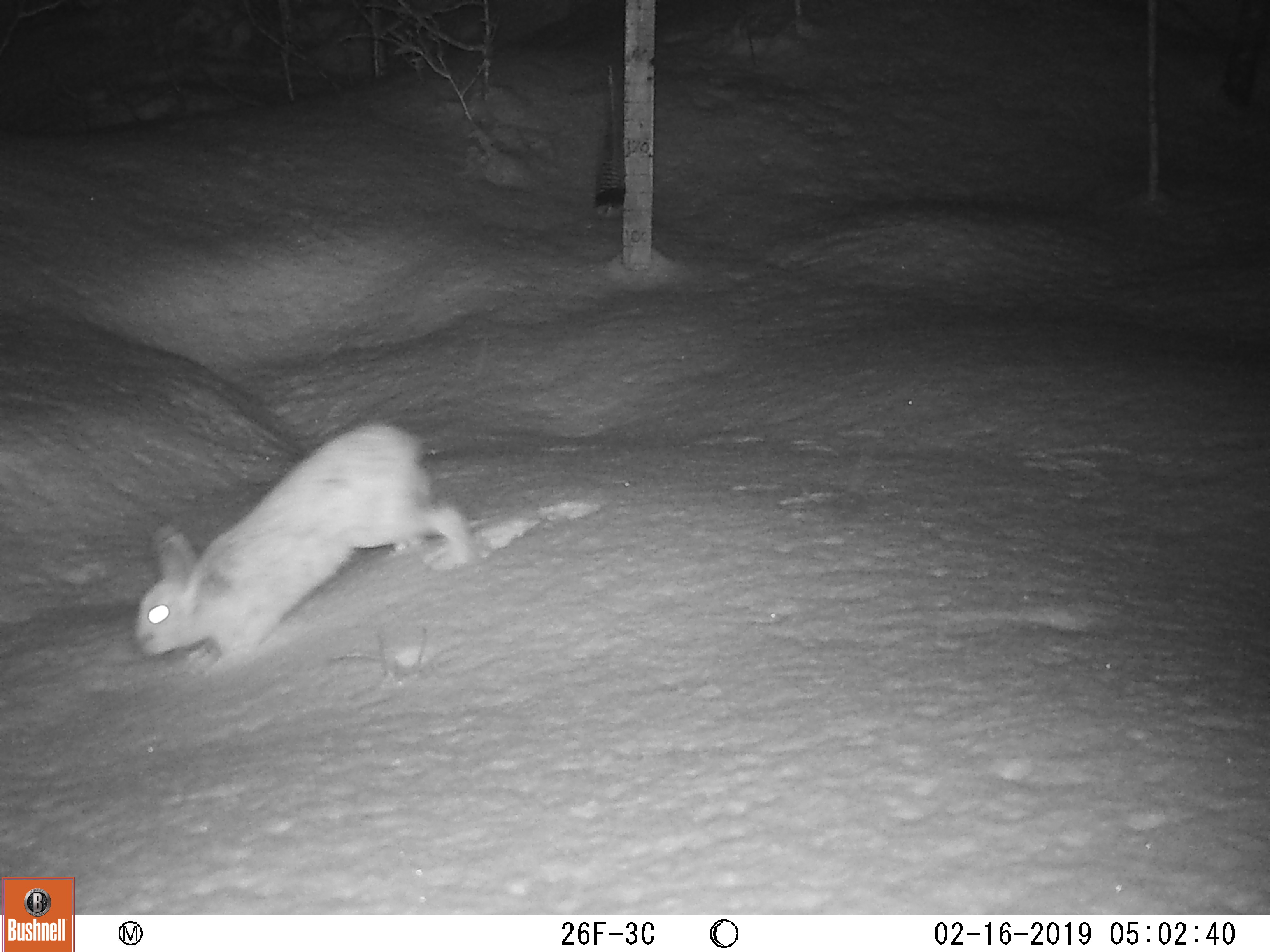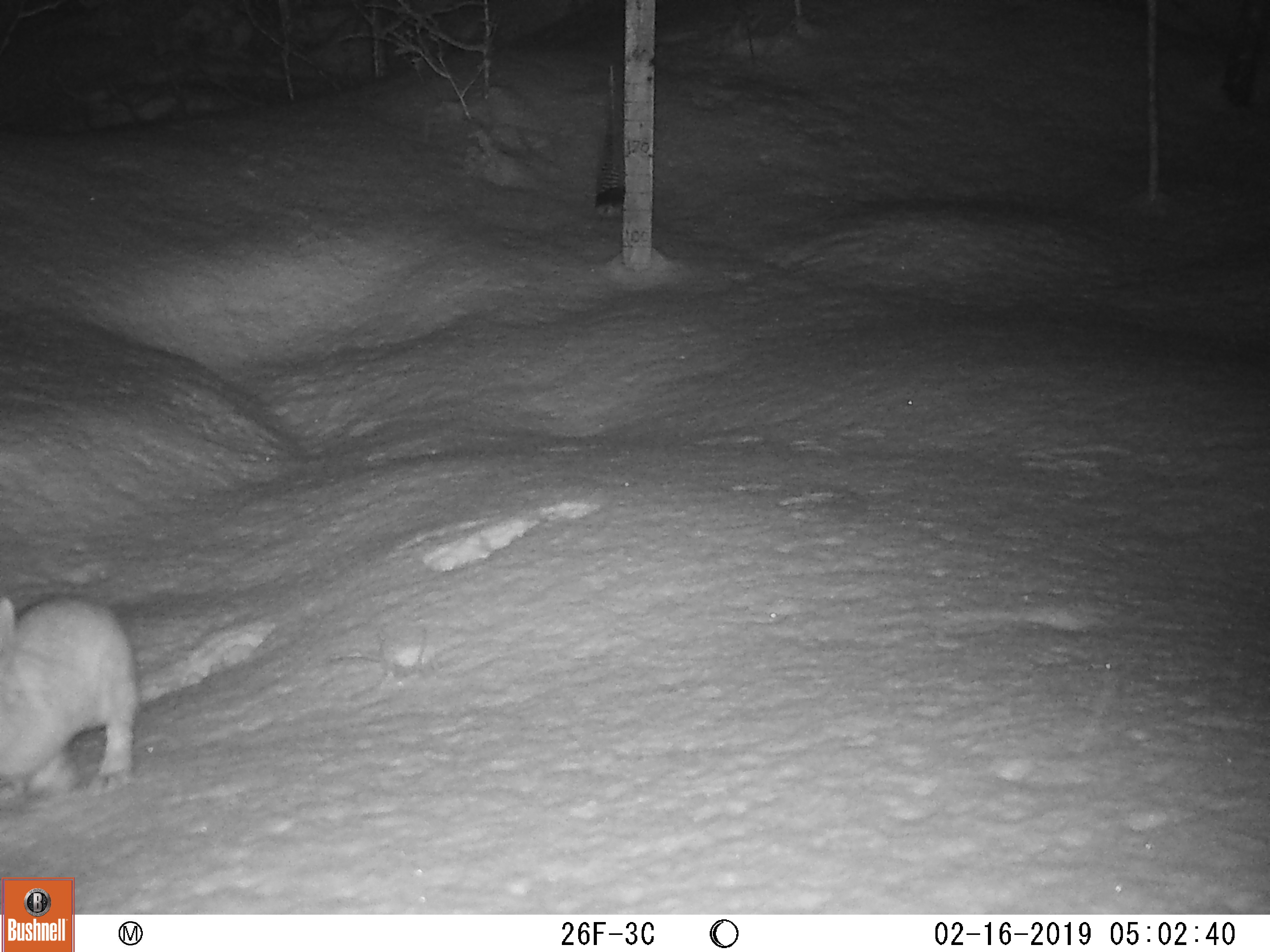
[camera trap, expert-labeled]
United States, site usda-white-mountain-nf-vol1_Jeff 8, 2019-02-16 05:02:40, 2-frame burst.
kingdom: Animalia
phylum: Chordata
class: Mammalia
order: Lagomorpha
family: Leporidae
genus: Lepus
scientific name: Lepus americanus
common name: snowshoe hare